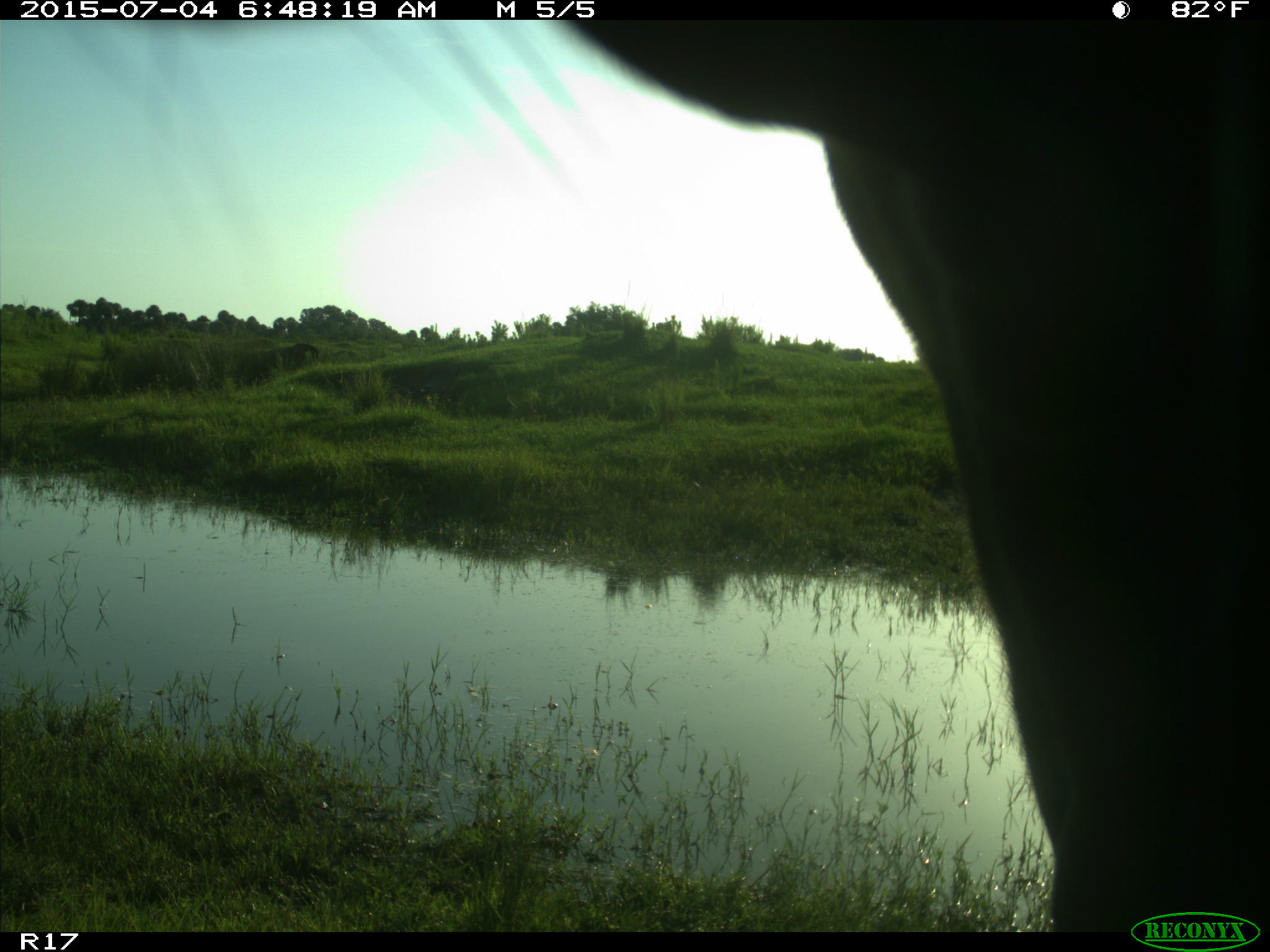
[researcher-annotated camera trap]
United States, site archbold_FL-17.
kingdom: Animalia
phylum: Chordata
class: Mammalia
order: Artiodactyla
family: Bovidae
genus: Bos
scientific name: Bos taurus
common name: domestic cow